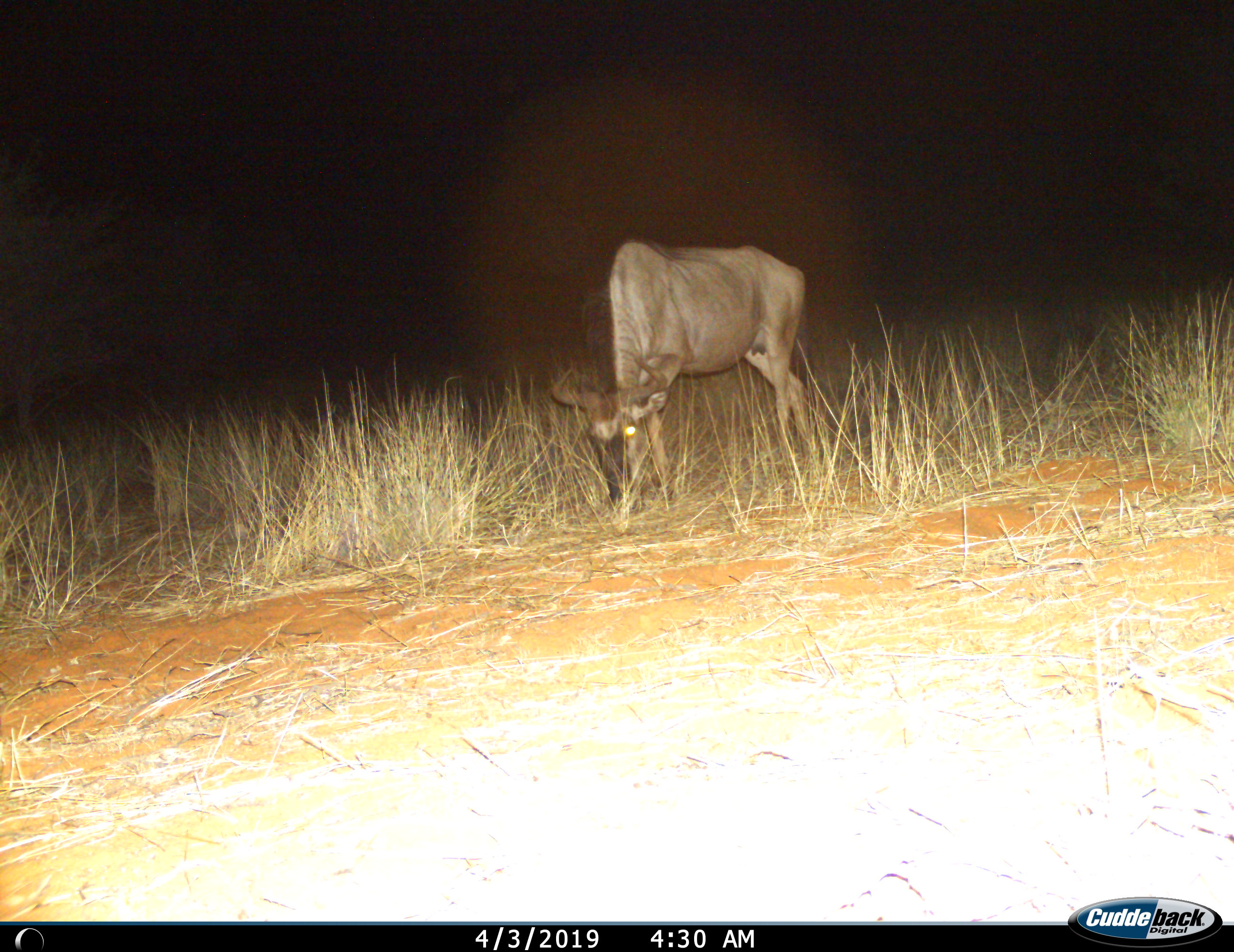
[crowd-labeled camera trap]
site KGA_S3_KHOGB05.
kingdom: Animalia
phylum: Chordata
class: Mammalia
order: Artiodactyla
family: Bovidae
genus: Connochaetes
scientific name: Connochaetes taurinus taurinus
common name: blue wildebeest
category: wildebeestblue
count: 1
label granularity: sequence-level